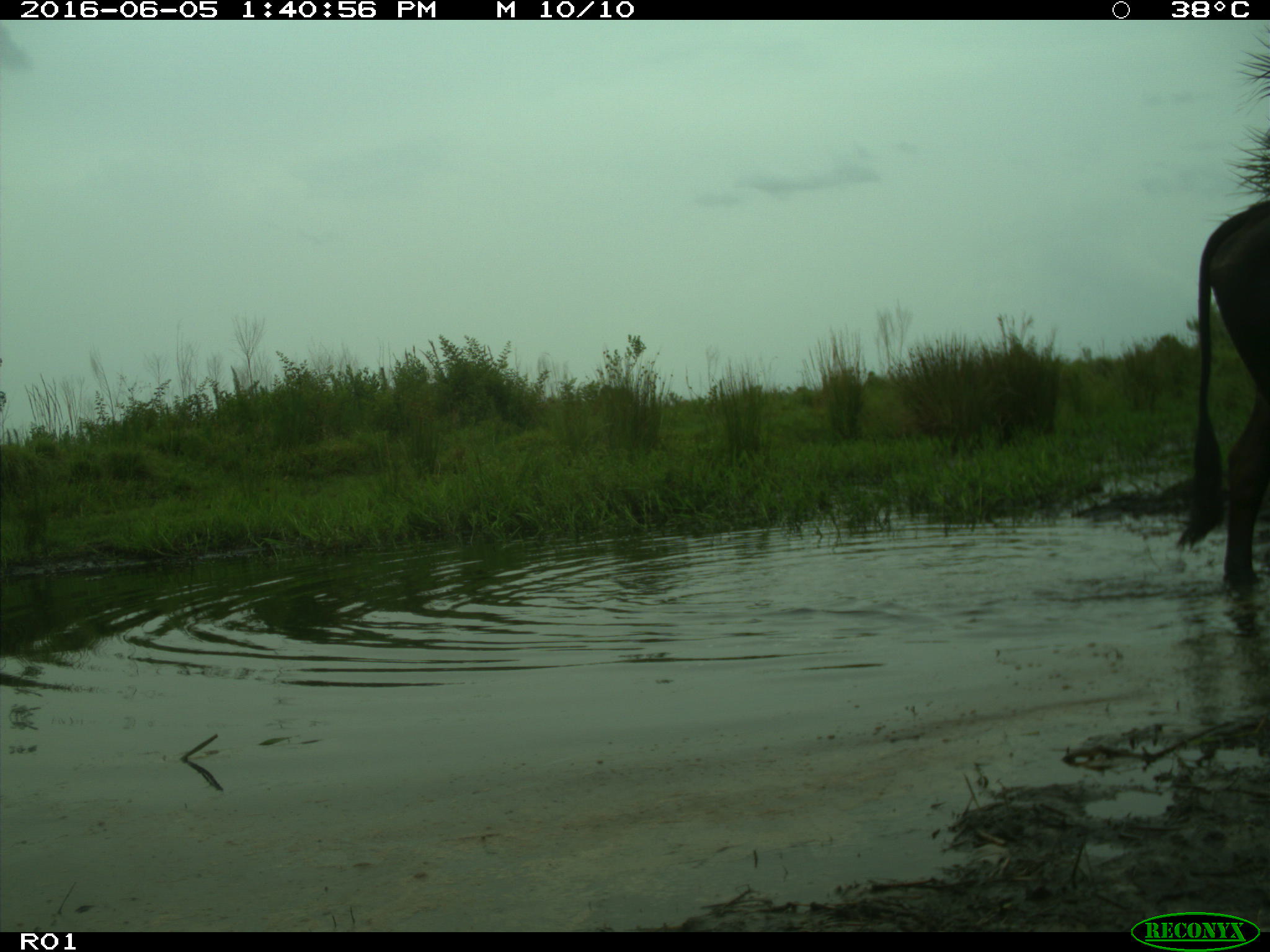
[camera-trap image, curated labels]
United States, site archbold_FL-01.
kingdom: Animalia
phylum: Chordata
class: Mammalia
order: Artiodactyla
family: Bovidae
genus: Bos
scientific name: Bos taurus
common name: domestic cow